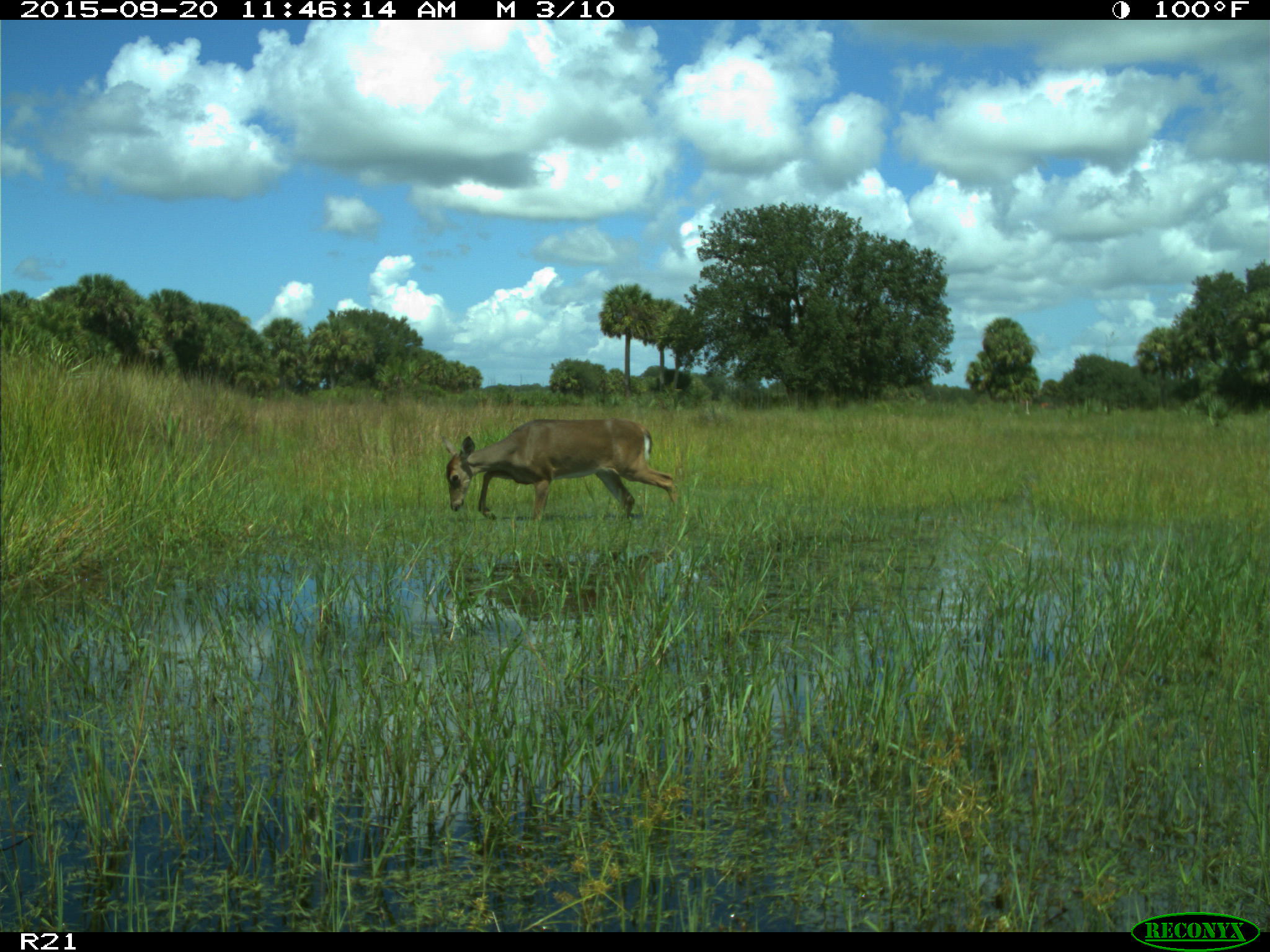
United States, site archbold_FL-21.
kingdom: Animalia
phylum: Chordata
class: Mammalia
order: Artiodactyla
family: Cervidae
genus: Odocoileus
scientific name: Odocoileus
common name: deer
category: unidentified deer